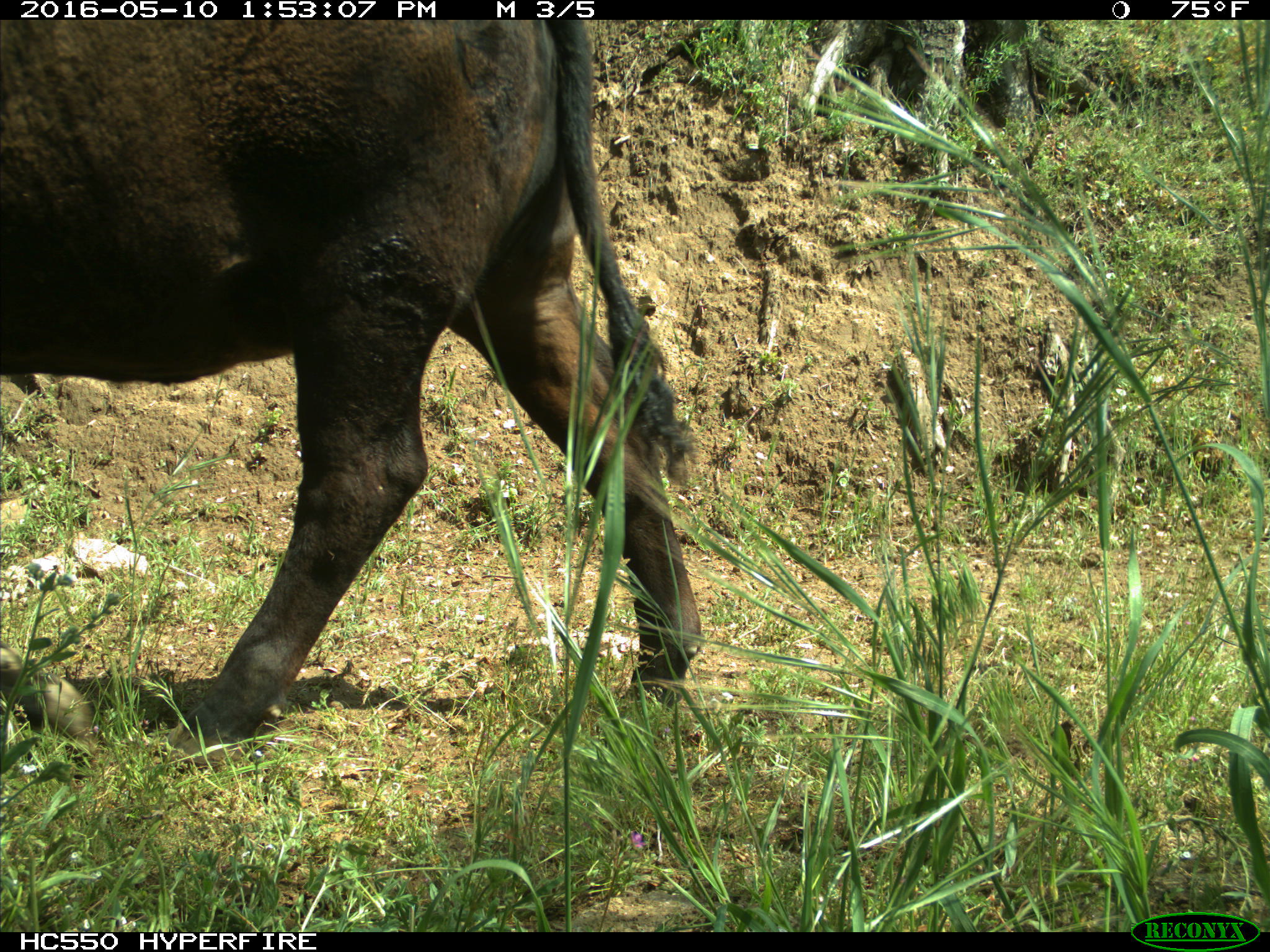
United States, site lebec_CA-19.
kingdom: Animalia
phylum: Chordata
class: Mammalia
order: Artiodactyla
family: Bovidae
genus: Bos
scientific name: Bos taurus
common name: domestic cow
Bos taurus (domestic cow).